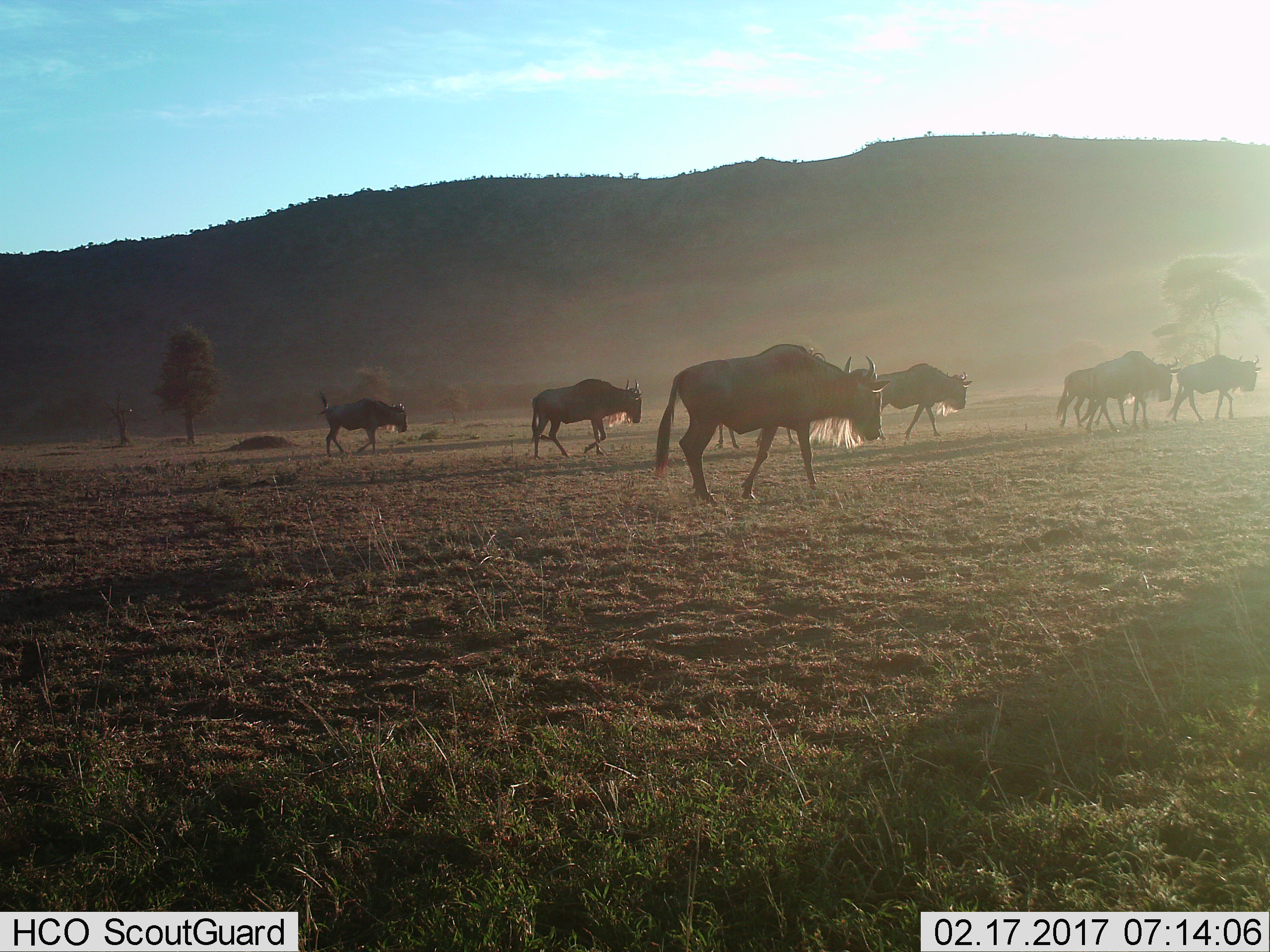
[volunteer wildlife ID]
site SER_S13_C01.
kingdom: Animalia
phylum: Chordata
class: Mammalia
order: Artiodactyla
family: Bovidae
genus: Connochaetes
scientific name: Connochaetes taurinus taurinus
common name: blue wildebeest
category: wildebeestblue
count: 7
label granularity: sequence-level